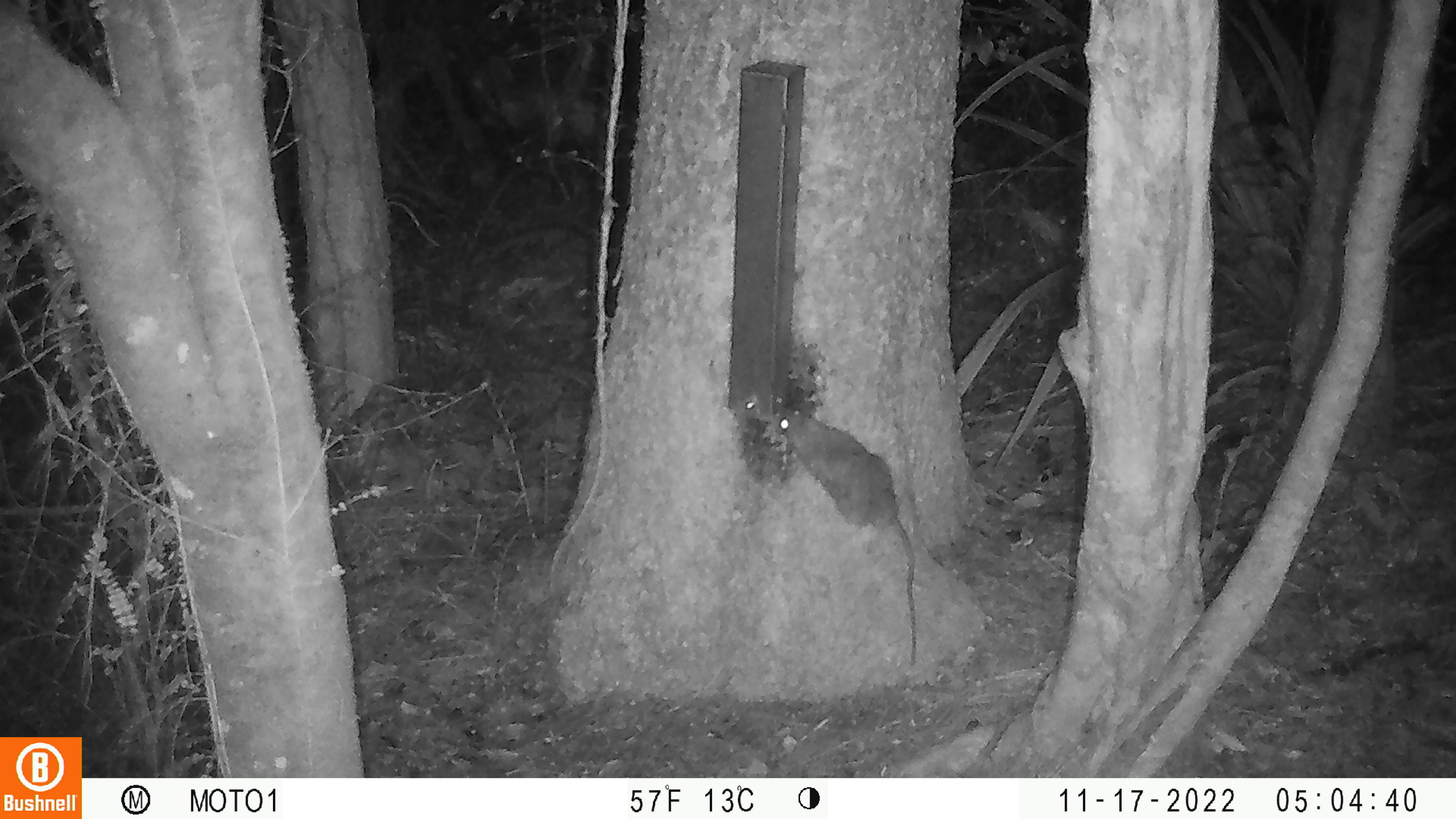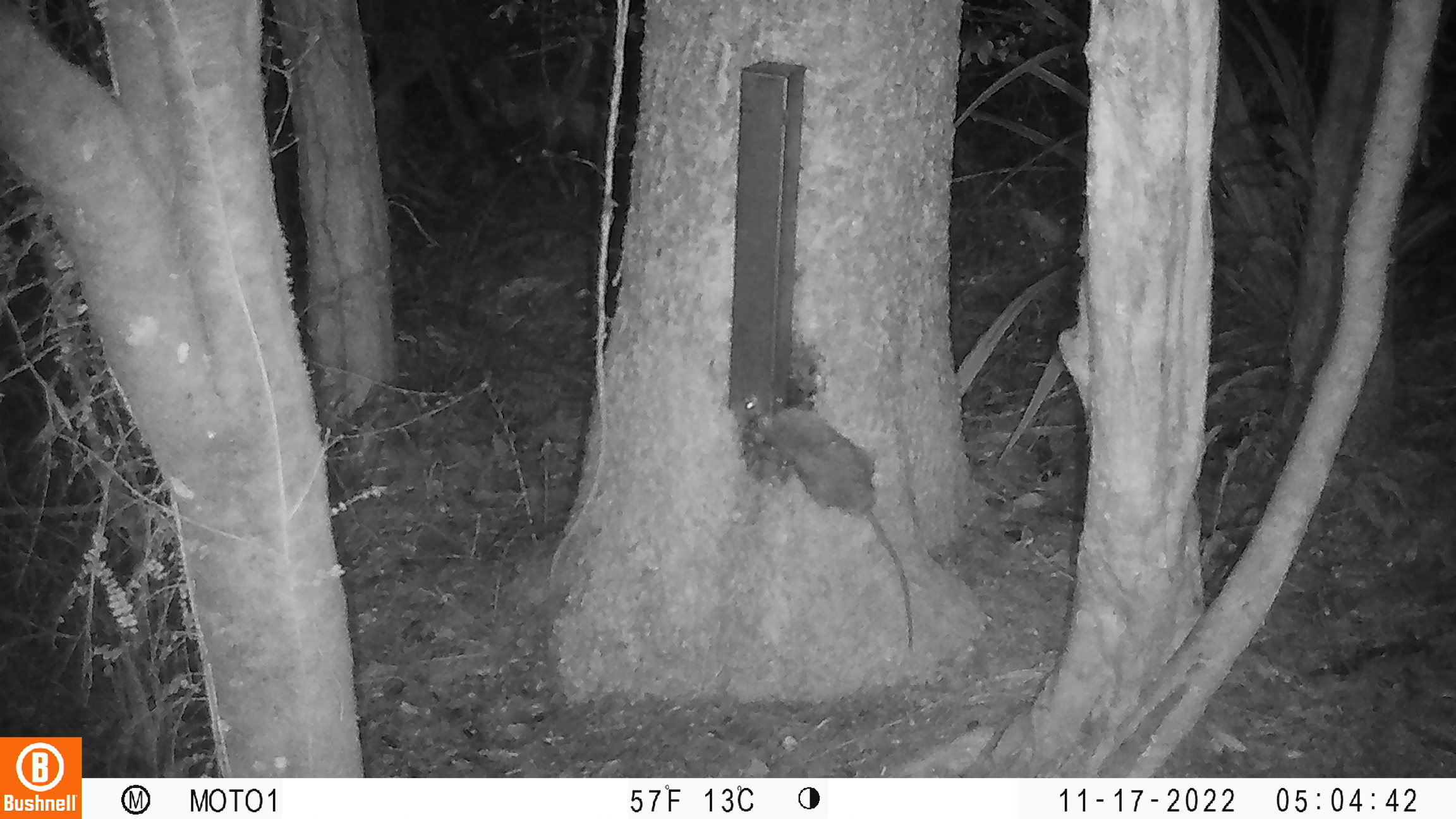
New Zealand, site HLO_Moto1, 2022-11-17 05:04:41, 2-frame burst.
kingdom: Animalia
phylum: Chordata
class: Mammalia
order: Rodentia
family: Muridae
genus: Rattus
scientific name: Rattus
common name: rat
Rat (Rattus).